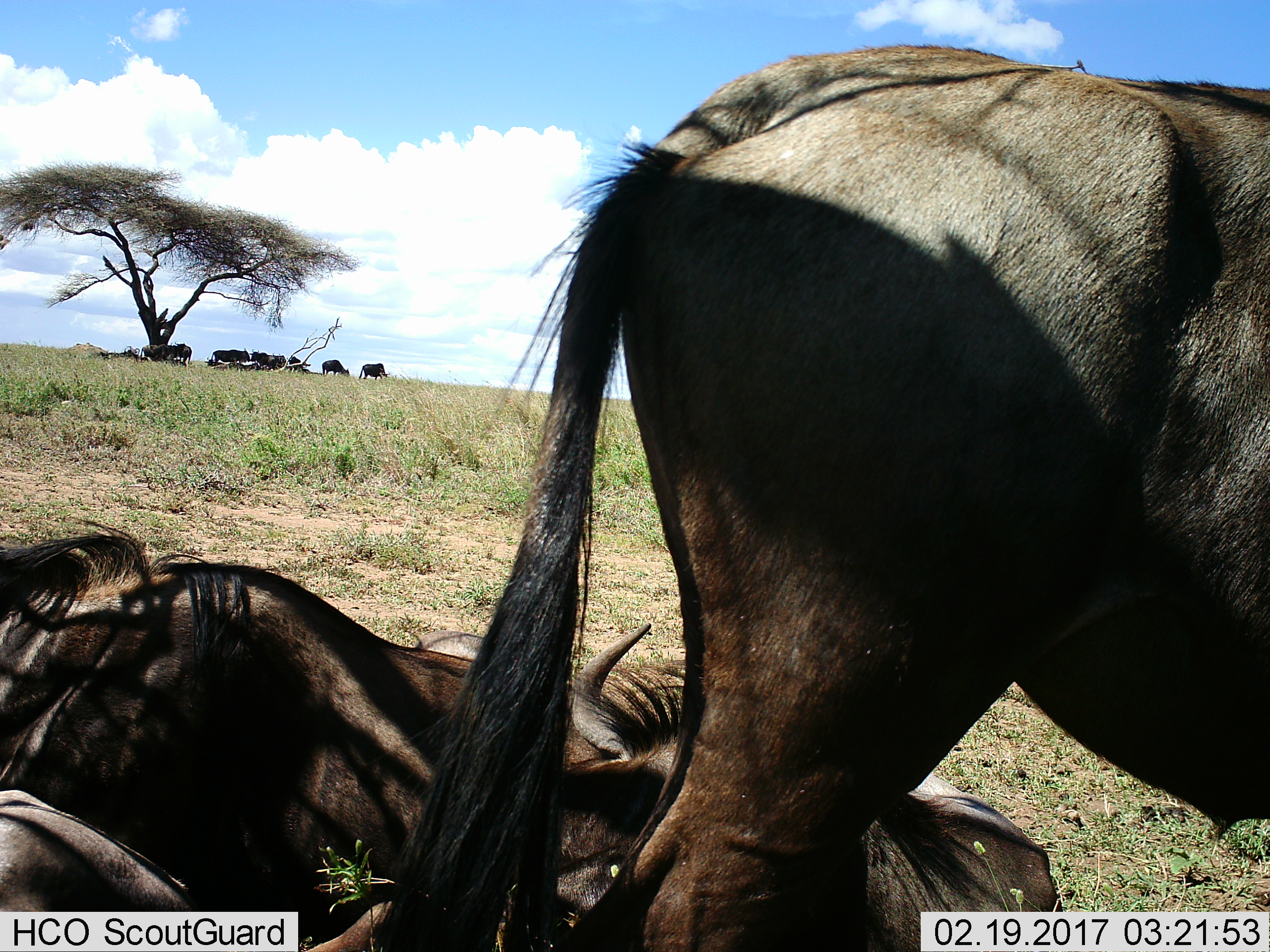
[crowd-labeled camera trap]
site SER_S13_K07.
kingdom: Animalia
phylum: Chordata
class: Mammalia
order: Artiodactyla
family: Bovidae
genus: Connochaetes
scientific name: Connochaetes taurinus taurinus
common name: blue wildebeest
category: wildebeestblue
Wildebeestblue (blue wildebeest) (Connochaetes taurinus taurinus), count 11-50. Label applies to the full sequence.